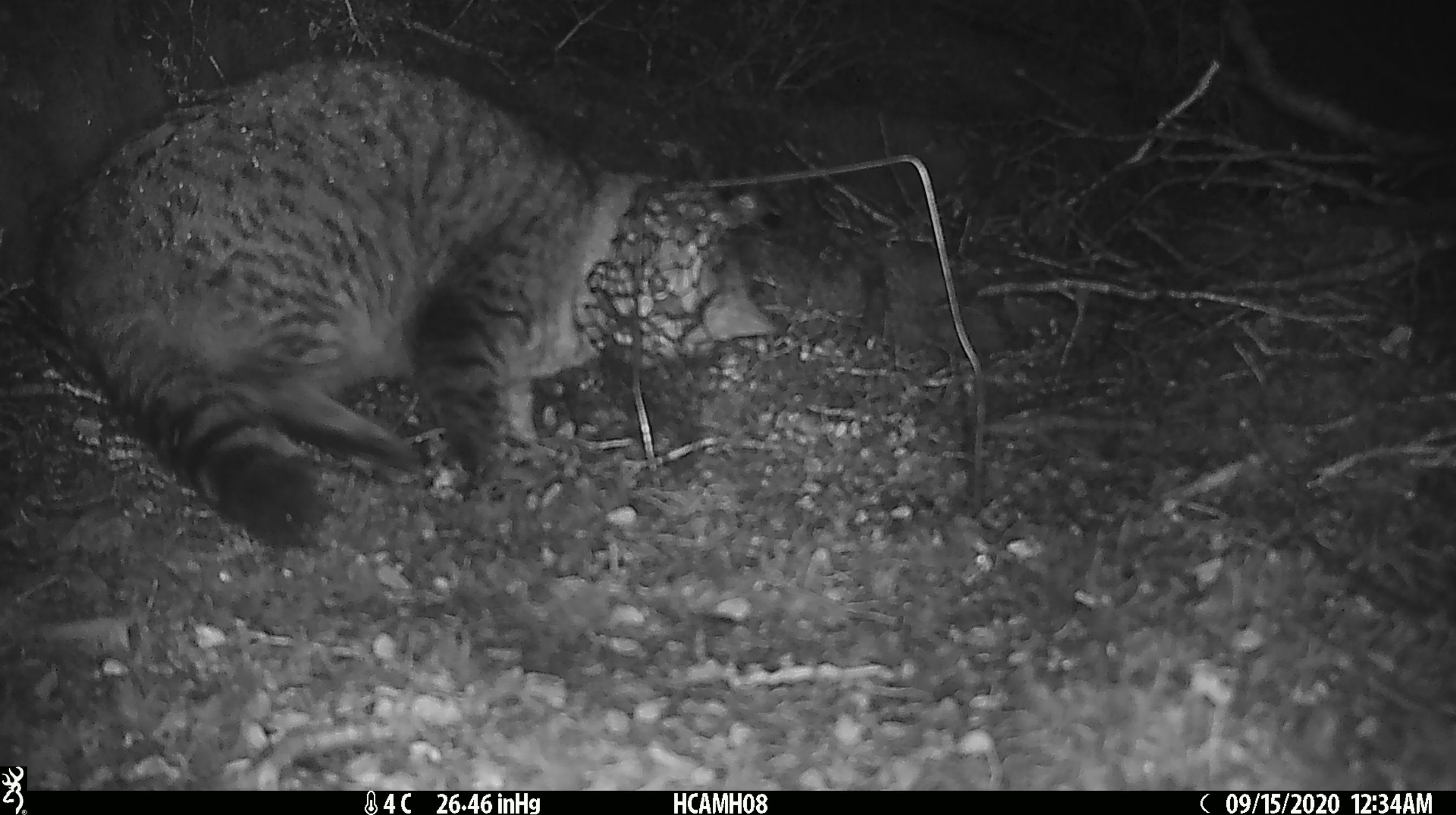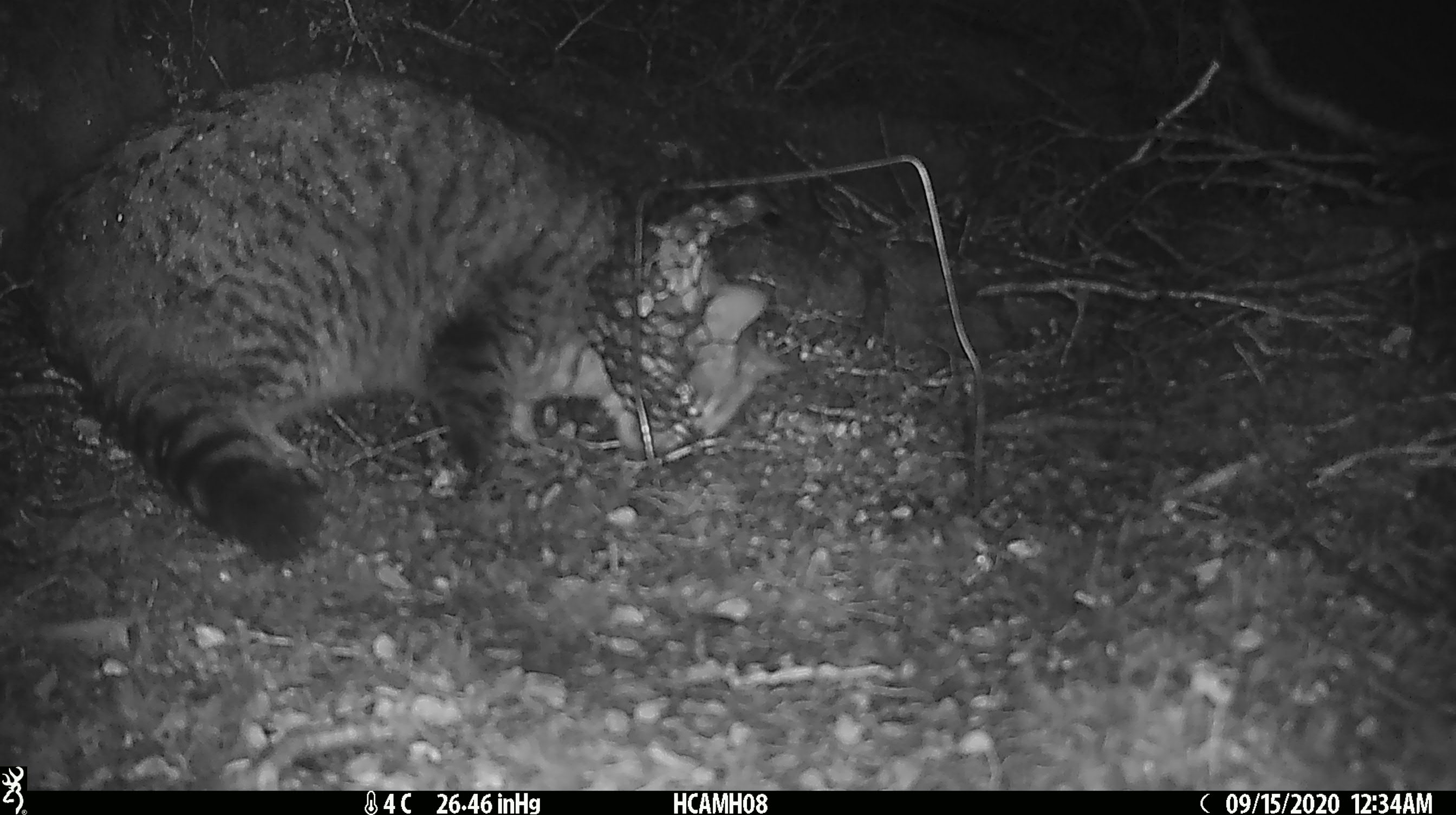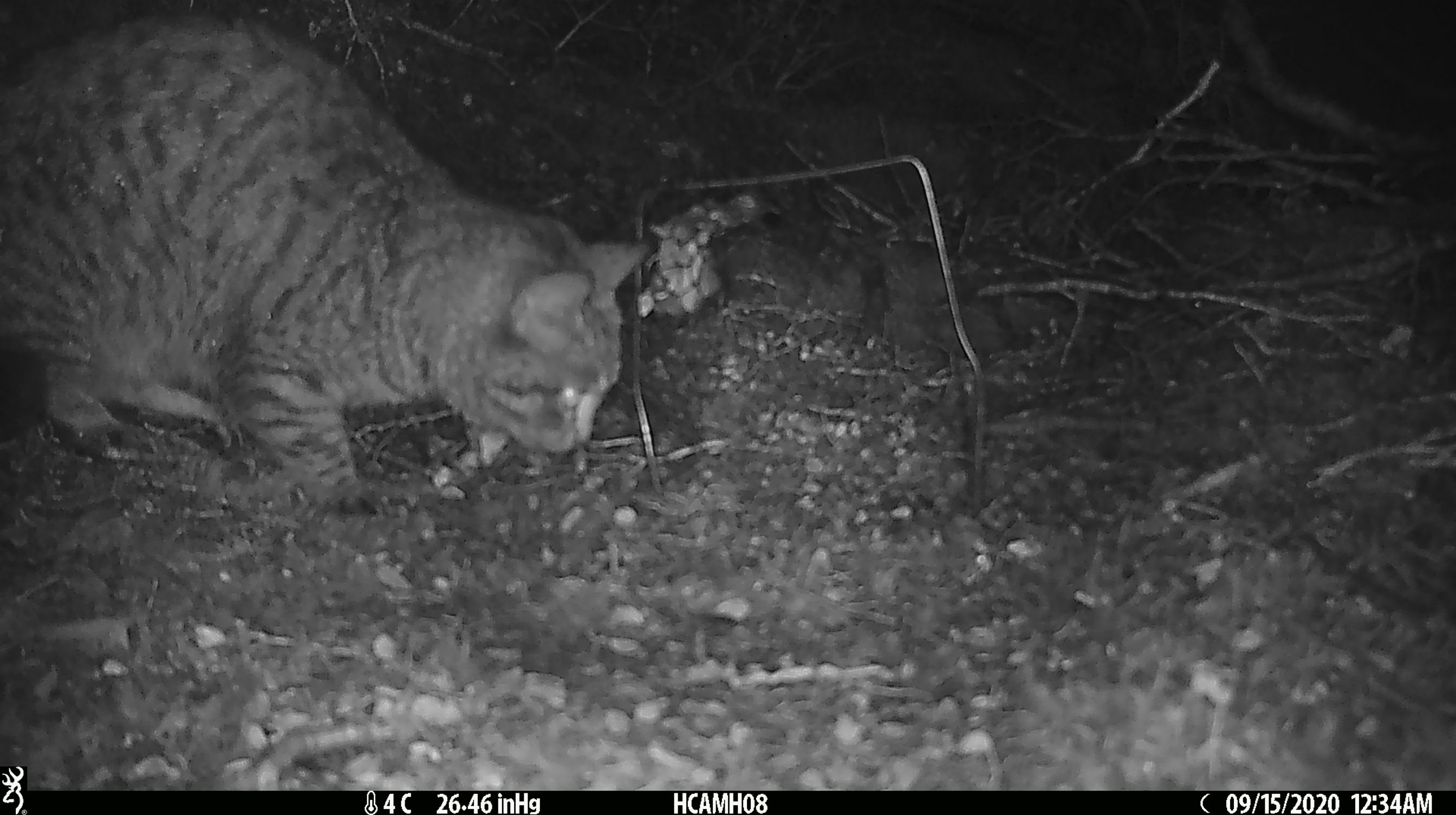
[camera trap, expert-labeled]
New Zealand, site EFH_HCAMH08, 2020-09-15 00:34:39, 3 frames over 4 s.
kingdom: Animalia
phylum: Chordata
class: Mammalia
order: Carnivora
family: Felidae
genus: Felis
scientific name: Felis catus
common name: domestic cat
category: cat